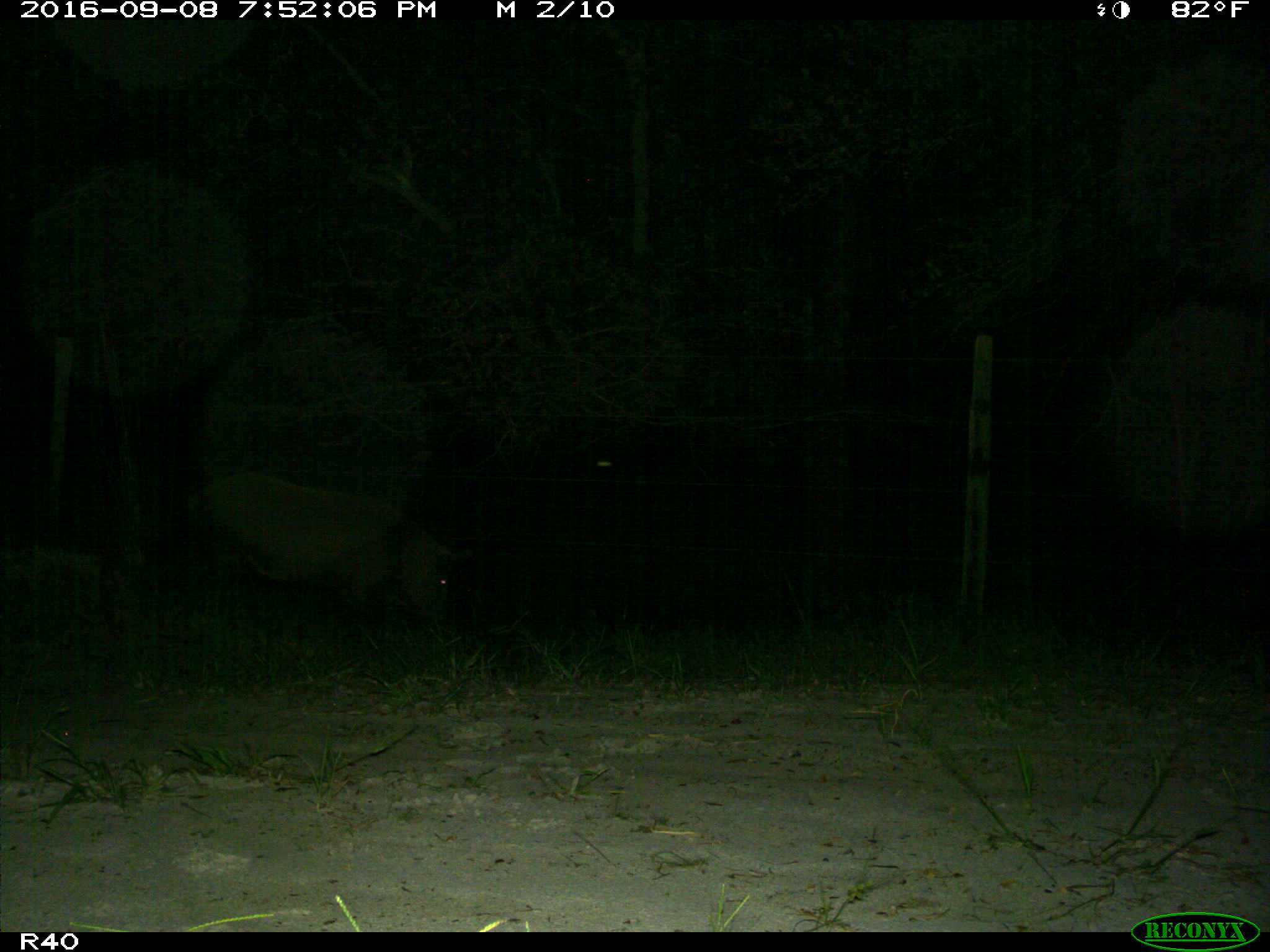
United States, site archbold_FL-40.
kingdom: Animalia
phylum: Chordata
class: Mammalia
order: Artiodactyla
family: Suidae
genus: Sus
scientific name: Sus scrofa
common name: wild boar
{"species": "Sus scrofa (wild boar)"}